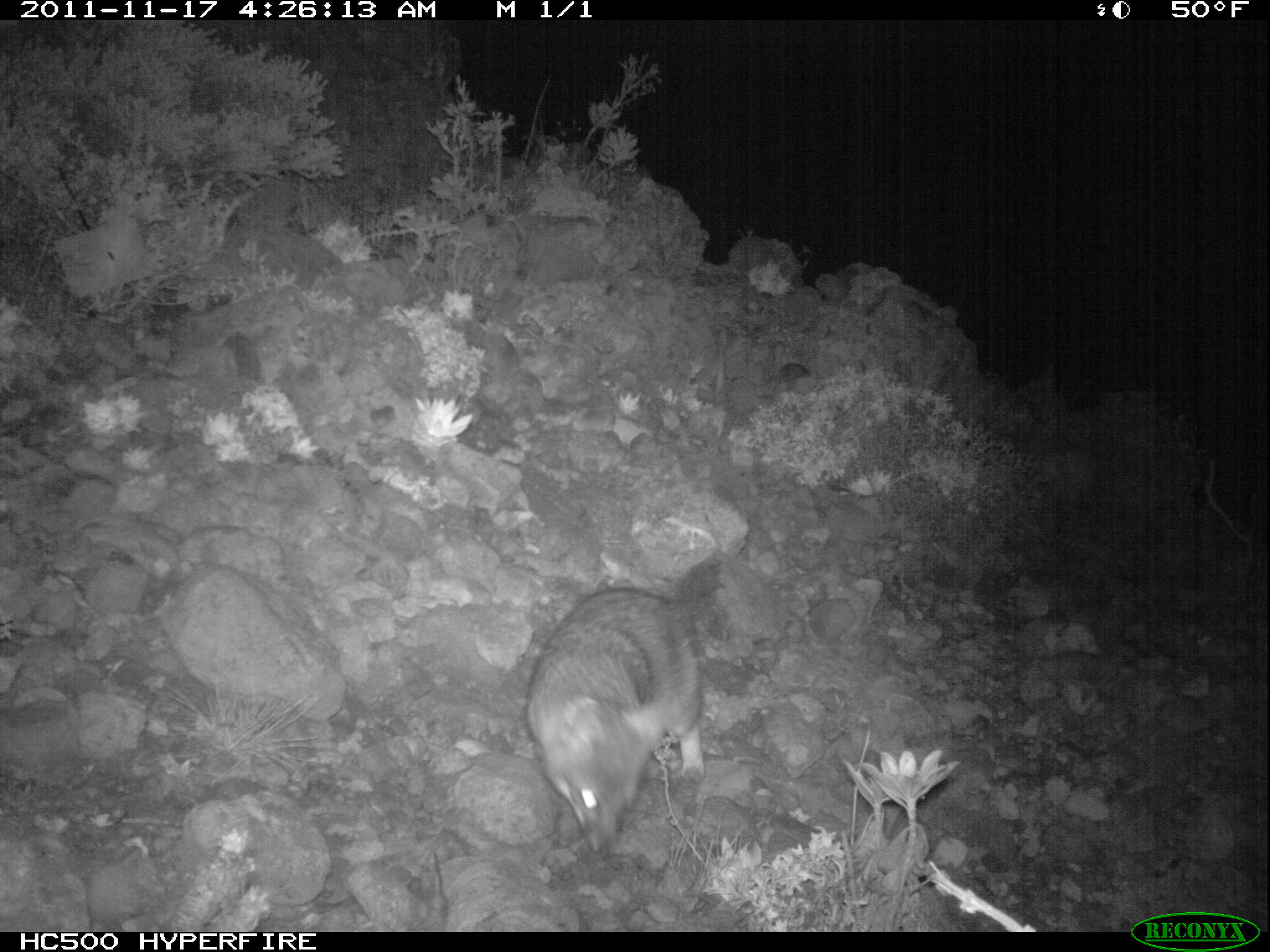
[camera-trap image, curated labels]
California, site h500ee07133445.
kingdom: Animalia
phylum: Chordata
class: Mammalia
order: Carnivora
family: Canidae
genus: Urocyon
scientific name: Urocyon littoralis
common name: island fox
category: fox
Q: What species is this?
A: Fox (island fox) (Urocyon littoralis).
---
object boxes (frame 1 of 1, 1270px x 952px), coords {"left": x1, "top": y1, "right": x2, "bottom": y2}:
fox: {"left": 526, "top": 560, "right": 719, "bottom": 858}